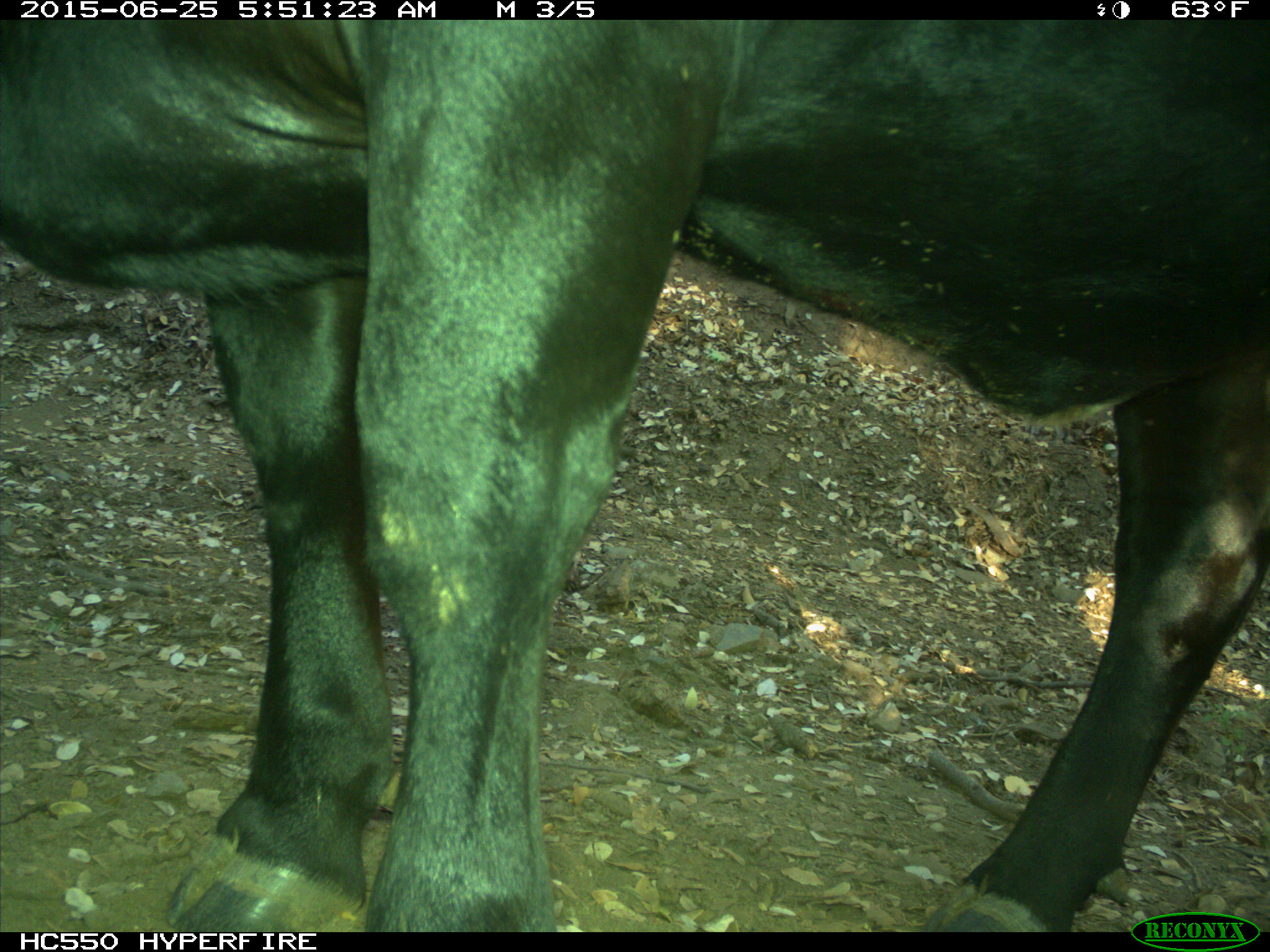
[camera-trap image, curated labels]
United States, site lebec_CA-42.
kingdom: Animalia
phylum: Chordata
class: Mammalia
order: Artiodactyla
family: Bovidae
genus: Bos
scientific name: Bos taurus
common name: domestic cow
Bos taurus (domestic cow).